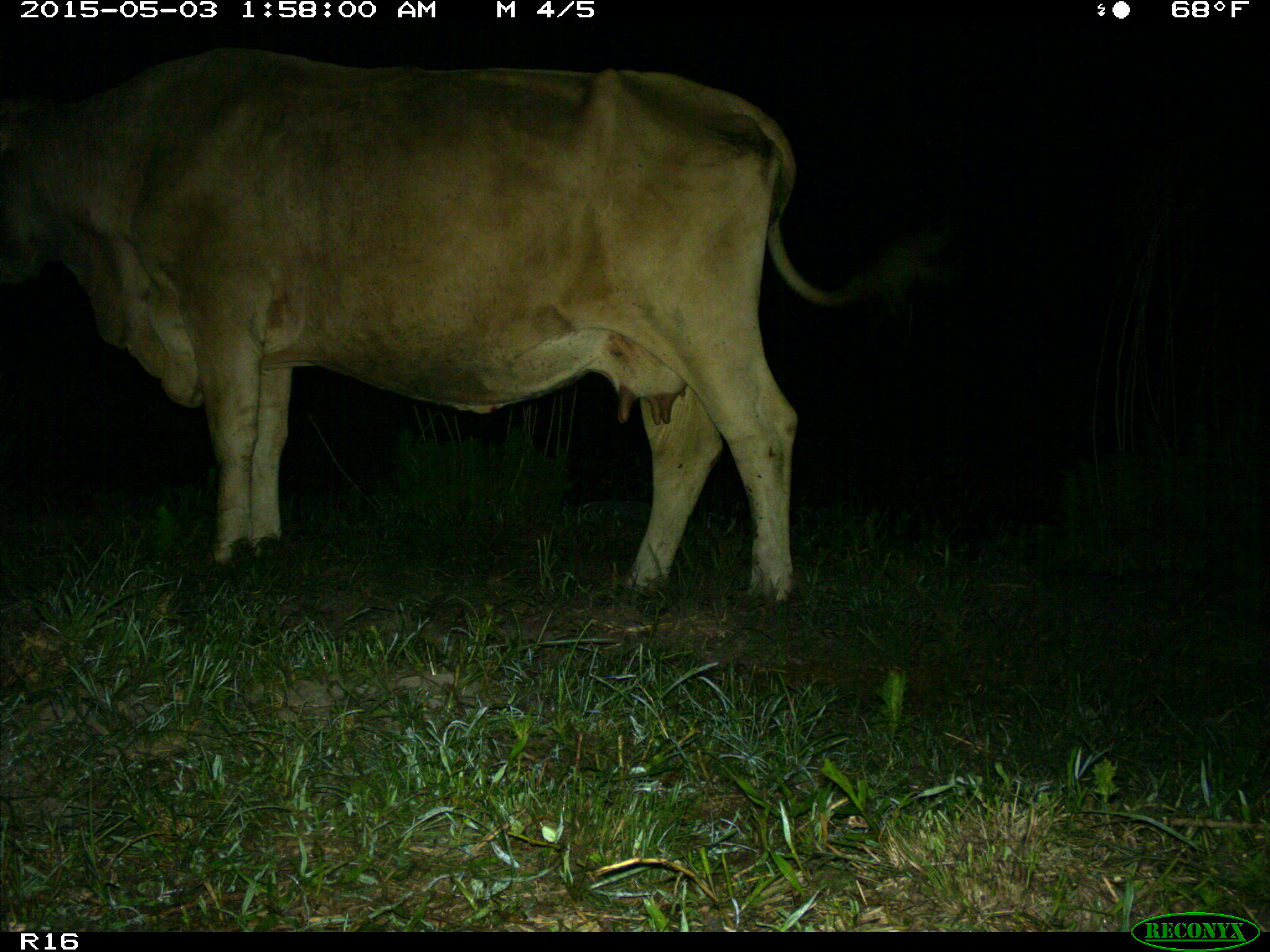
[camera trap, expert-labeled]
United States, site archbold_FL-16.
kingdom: Animalia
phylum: Chordata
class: Mammalia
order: Artiodactyla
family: Bovidae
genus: Bos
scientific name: Bos taurus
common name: domestic cow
Bos taurus (domestic cow).